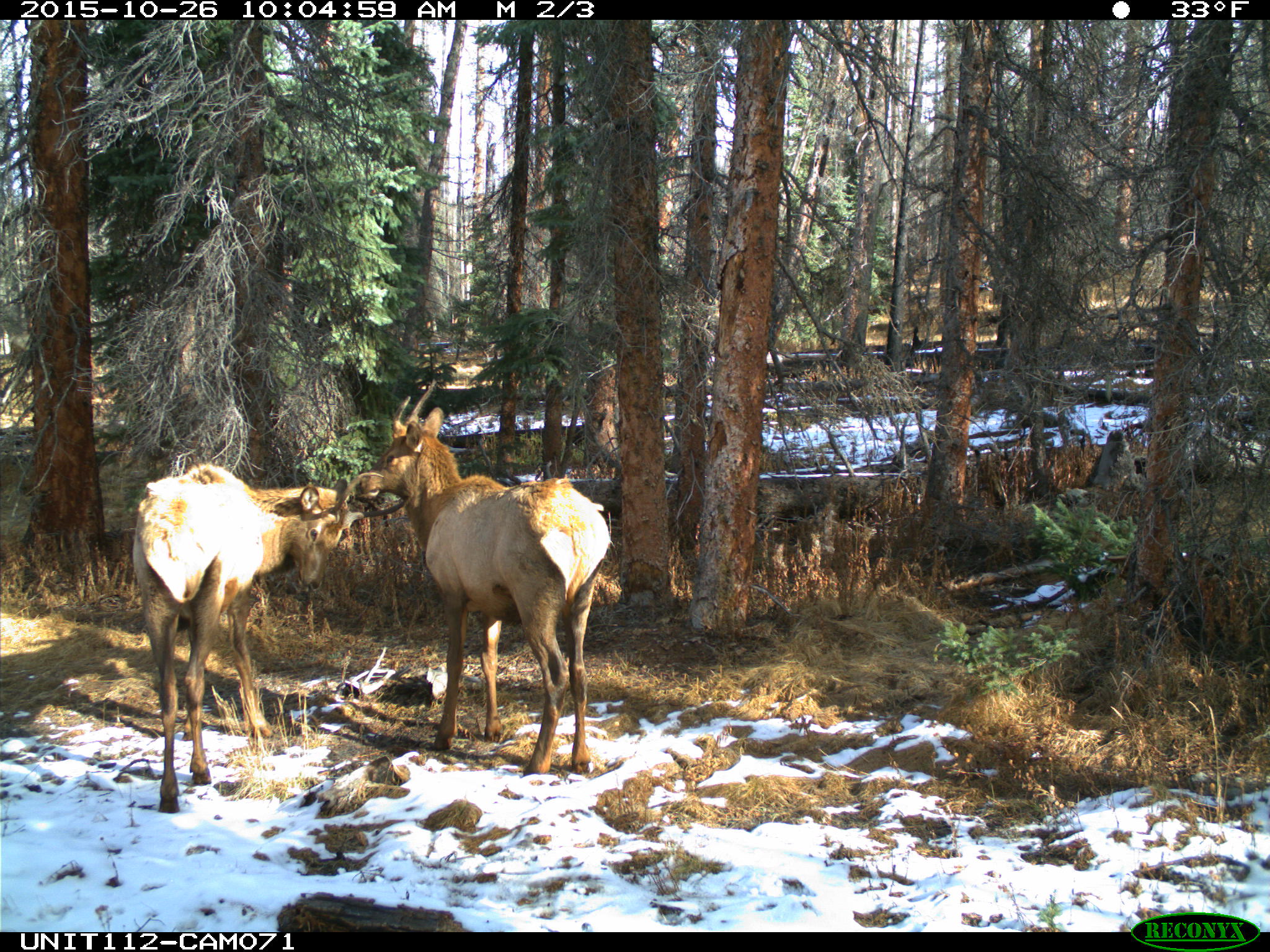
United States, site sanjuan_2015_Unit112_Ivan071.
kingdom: Animalia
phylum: Chordata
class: Mammalia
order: Artiodactyla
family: Cervidae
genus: Cervus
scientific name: Cervus elaphus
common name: red deer